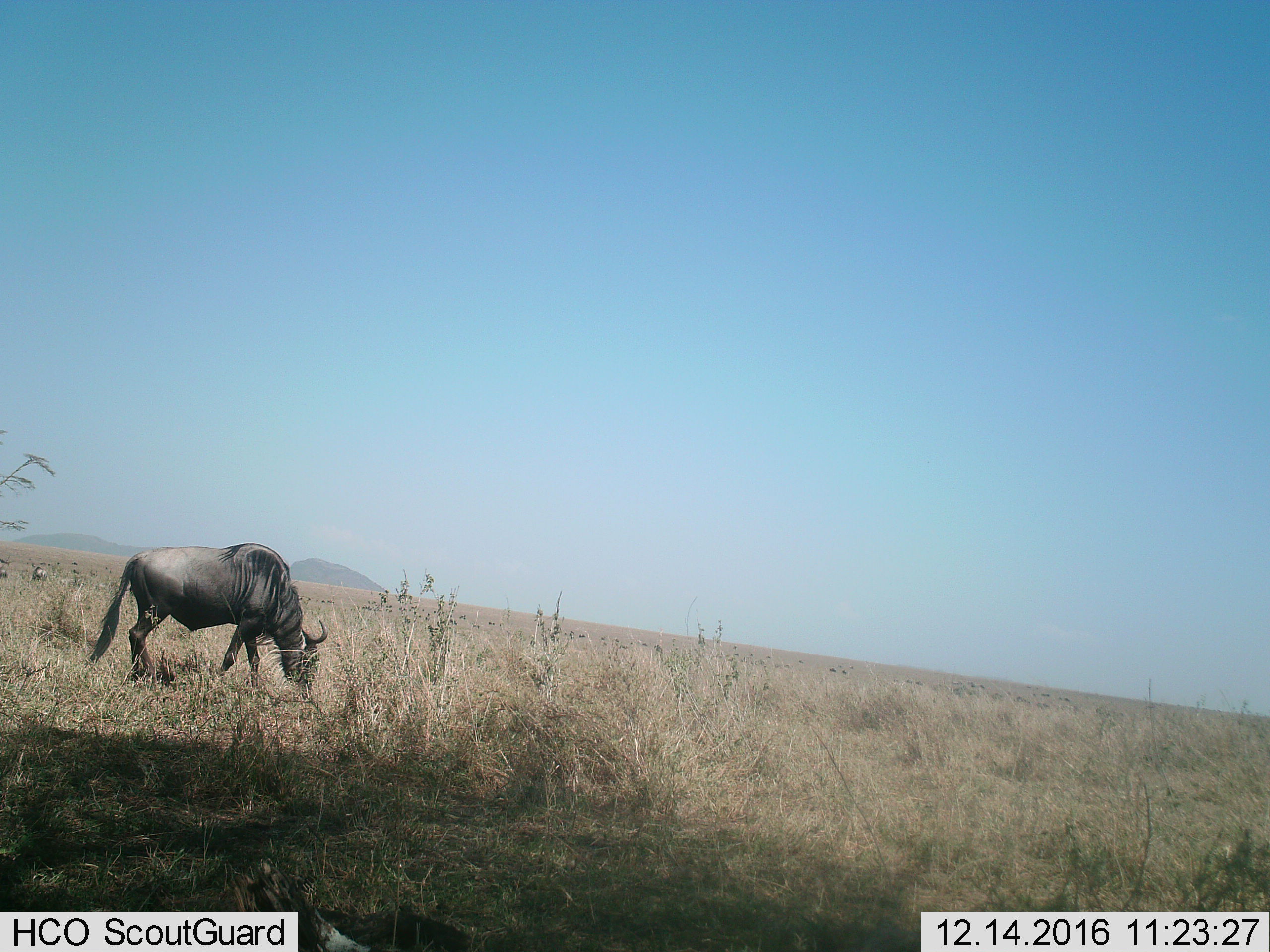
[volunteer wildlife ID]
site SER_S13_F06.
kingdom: Animalia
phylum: Chordata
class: Mammalia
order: Artiodactyla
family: Bovidae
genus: Connochaetes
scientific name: Connochaetes taurinus taurinus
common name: blue wildebeest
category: wildebeestblue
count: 3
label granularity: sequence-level